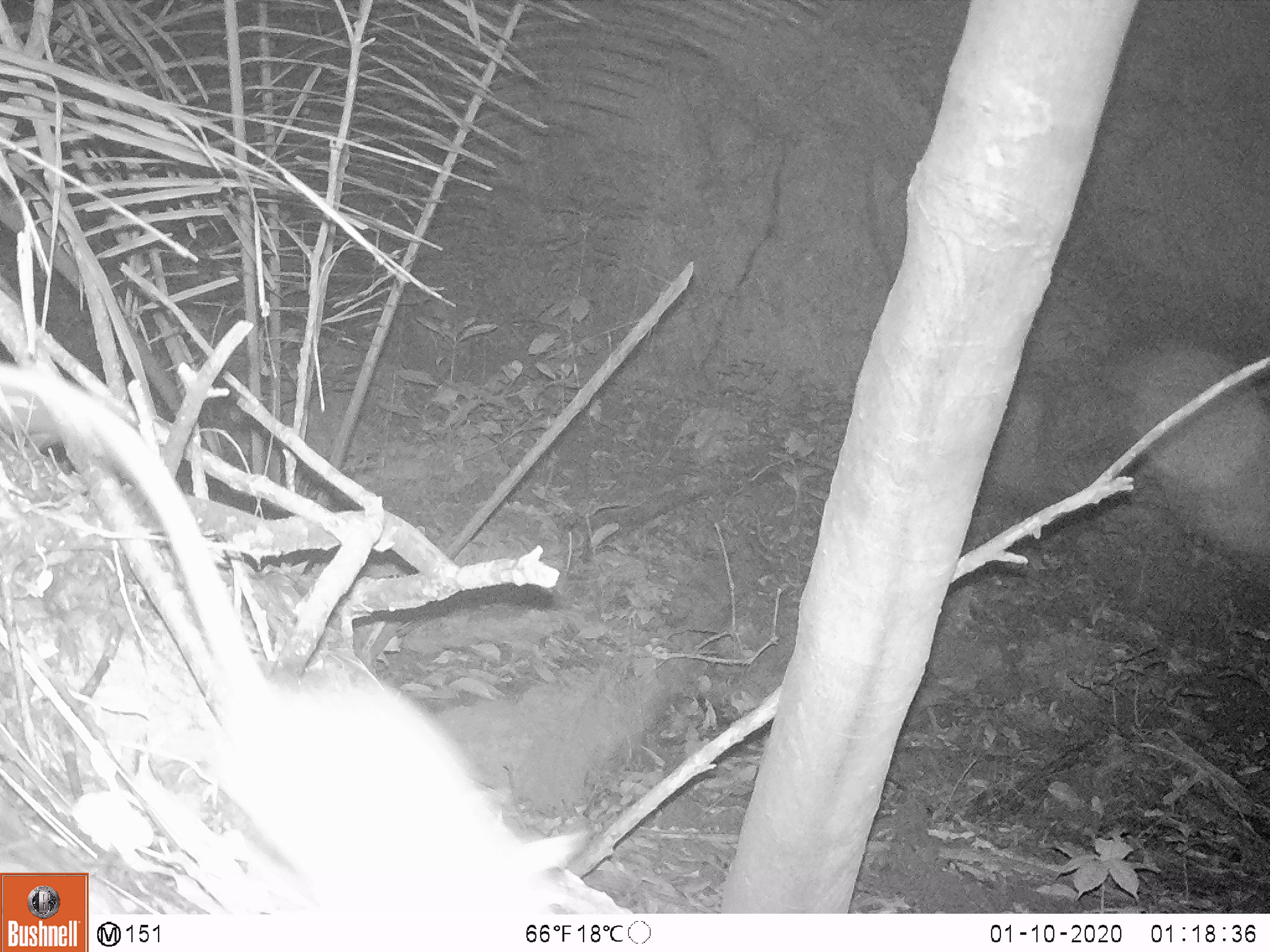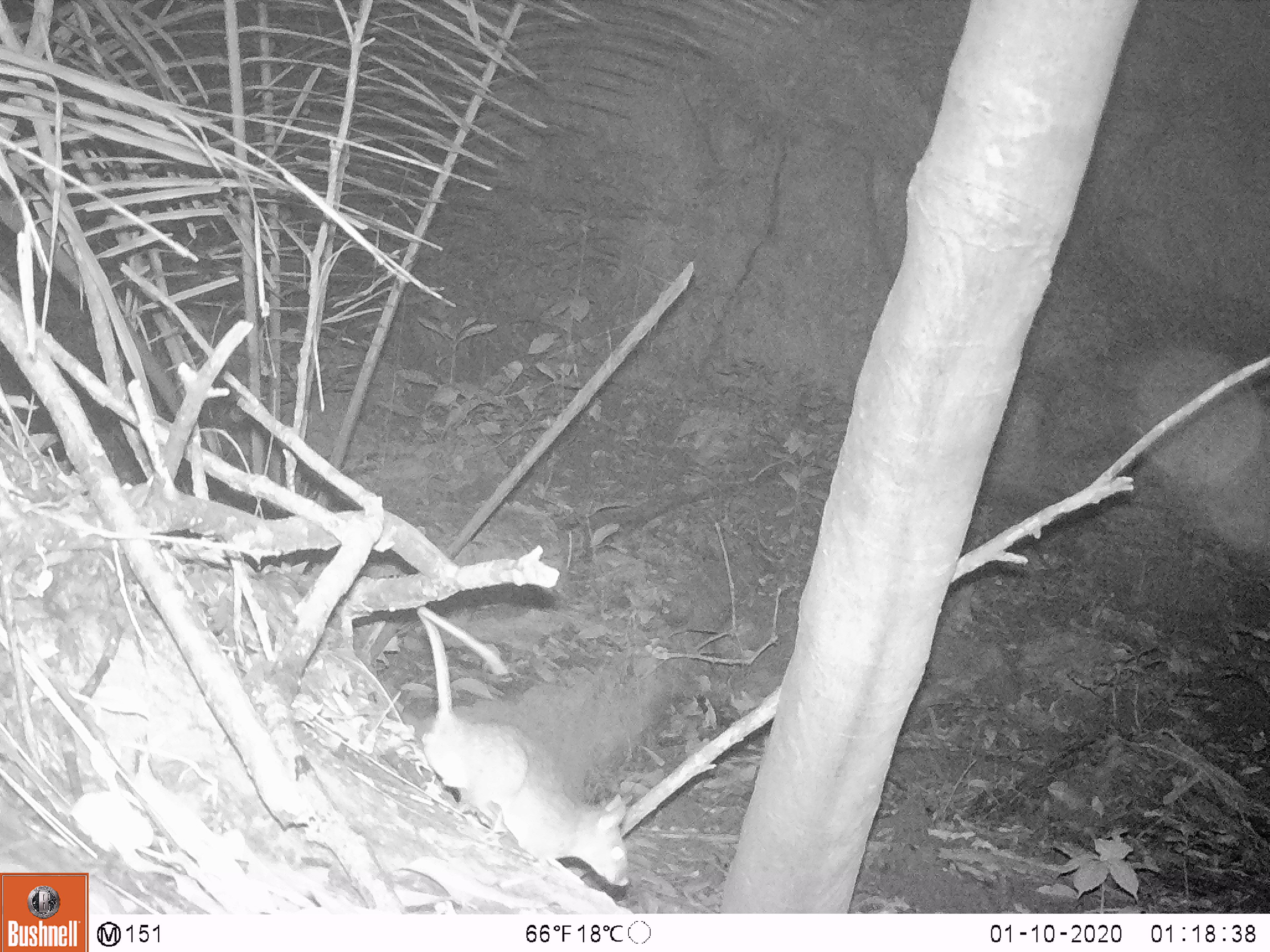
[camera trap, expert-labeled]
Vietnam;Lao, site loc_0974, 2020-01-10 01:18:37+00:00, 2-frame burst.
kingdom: Animalia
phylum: Chordata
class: Mammalia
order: Rodentia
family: Muridae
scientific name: Muridae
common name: old-world mice and rats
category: unidentified murid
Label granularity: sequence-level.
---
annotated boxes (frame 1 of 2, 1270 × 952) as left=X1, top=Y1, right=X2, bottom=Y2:
unidentified murid: left=0, top=359, right=588, bottom=914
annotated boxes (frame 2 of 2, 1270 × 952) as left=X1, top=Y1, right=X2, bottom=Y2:
unidentified murid: left=415, top=606, right=629, bottom=886